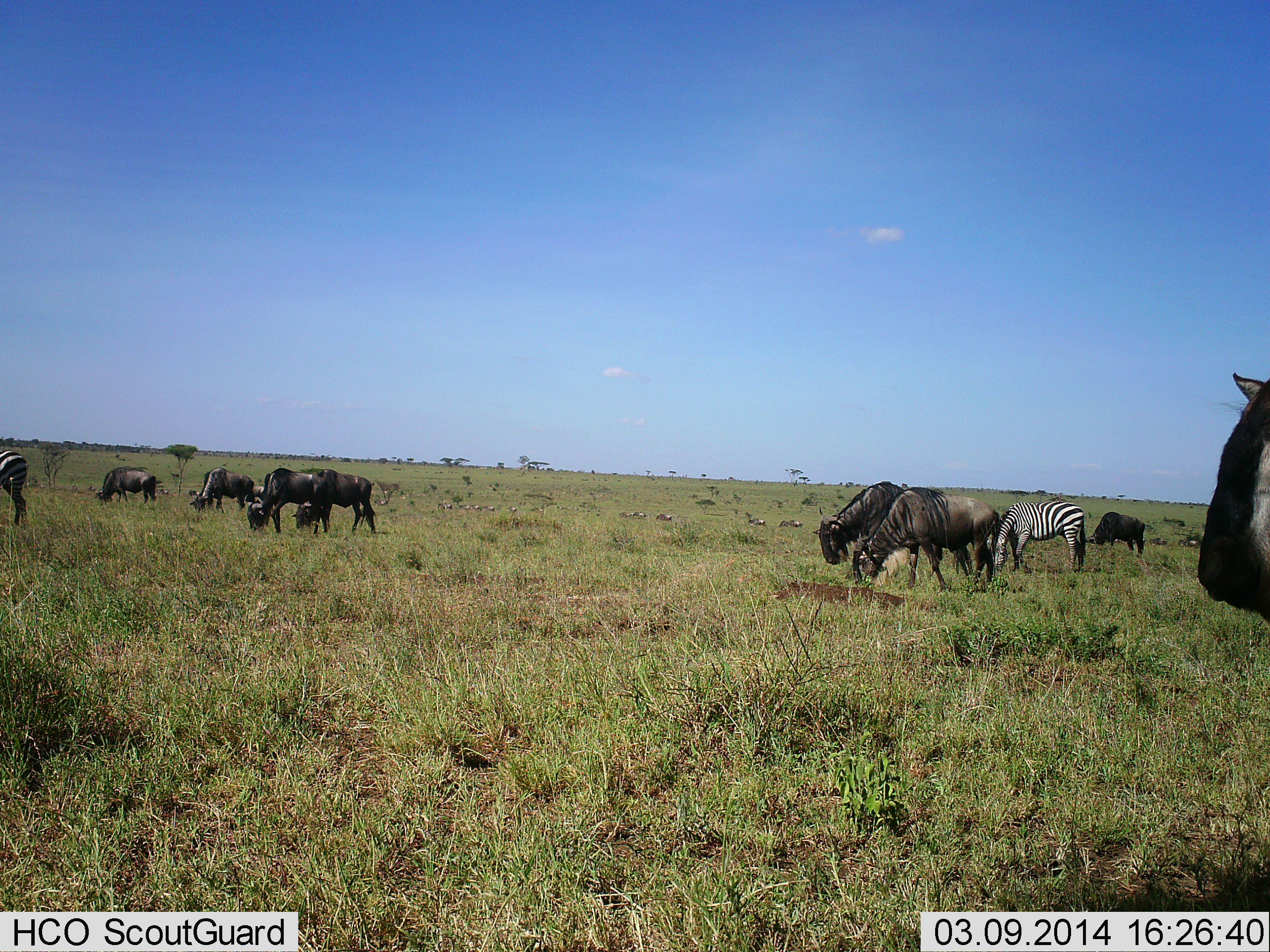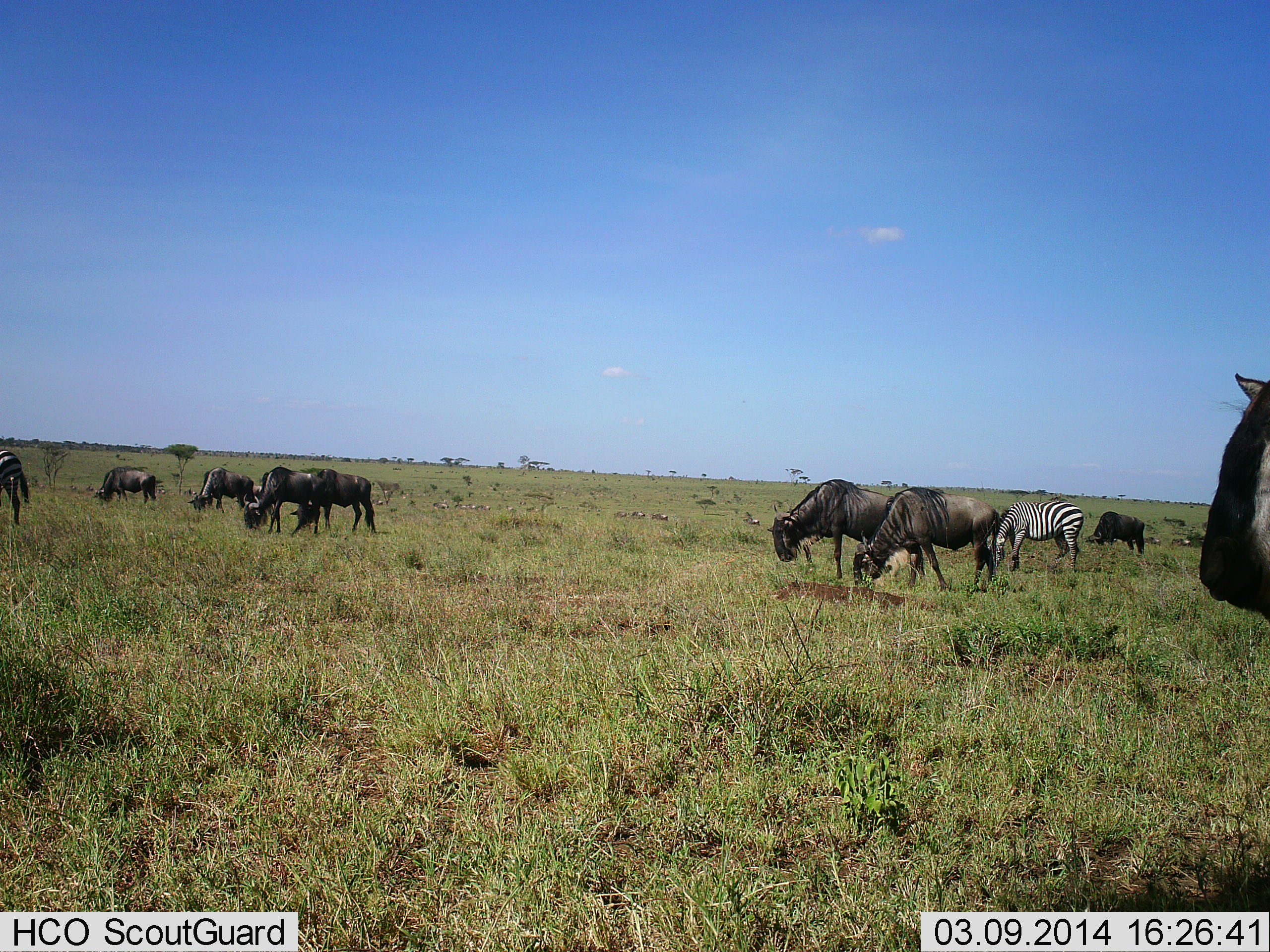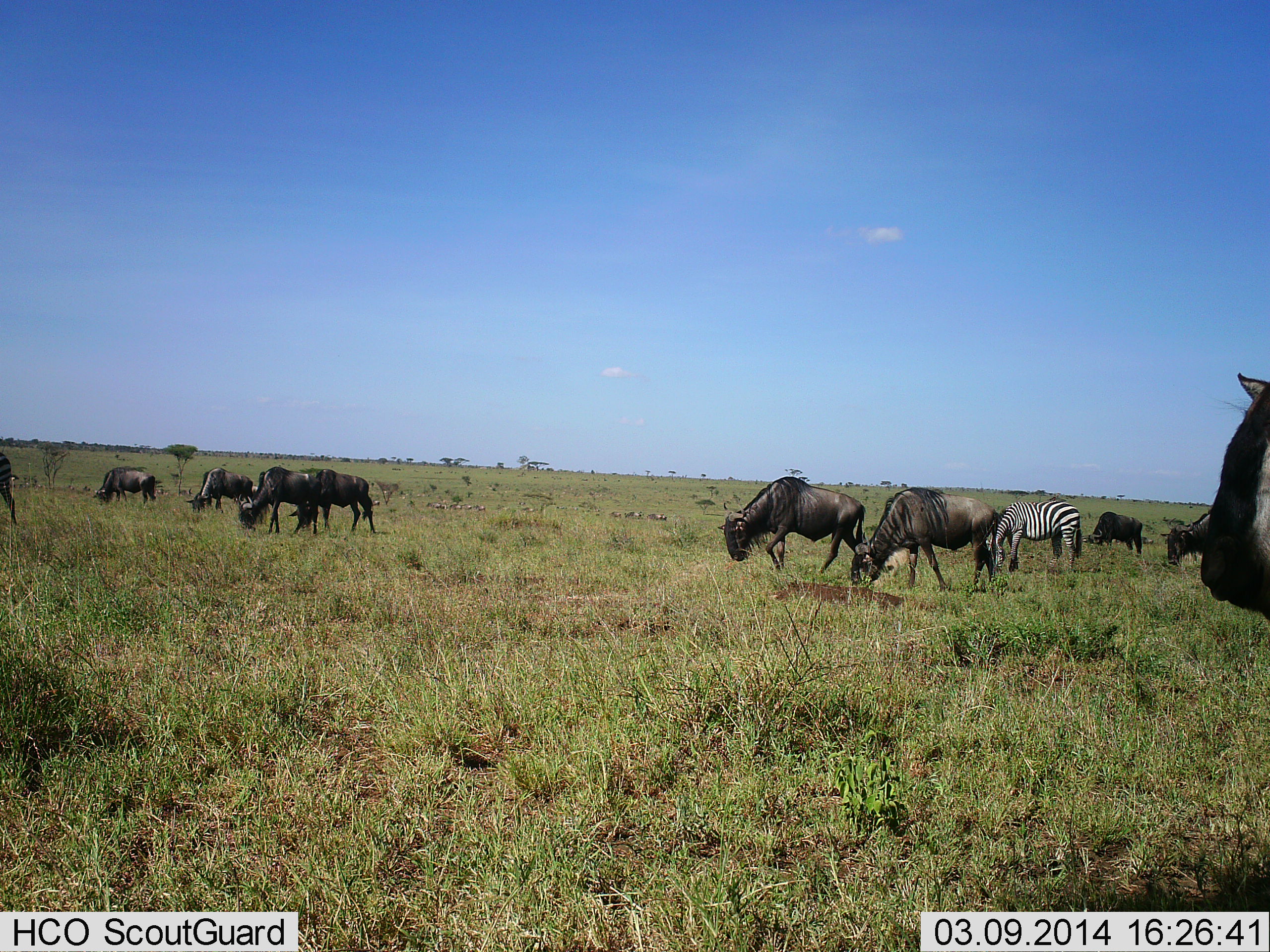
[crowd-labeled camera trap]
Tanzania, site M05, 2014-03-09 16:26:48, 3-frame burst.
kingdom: Animalia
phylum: Chordata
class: Mammalia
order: Artiodactyla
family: Bovidae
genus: Connochaetes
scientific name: Connochaetes taurinus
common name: blue wildebeest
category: wildebeest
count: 11-50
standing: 50%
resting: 0%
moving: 30%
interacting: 0%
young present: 10%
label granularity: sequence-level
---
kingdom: Animalia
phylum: Chordata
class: Mammalia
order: Perissodactyla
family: Equidae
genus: Equus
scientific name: Equus quagga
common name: plains zebra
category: zebra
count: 2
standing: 20%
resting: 0%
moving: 0%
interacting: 0%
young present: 0%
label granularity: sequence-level